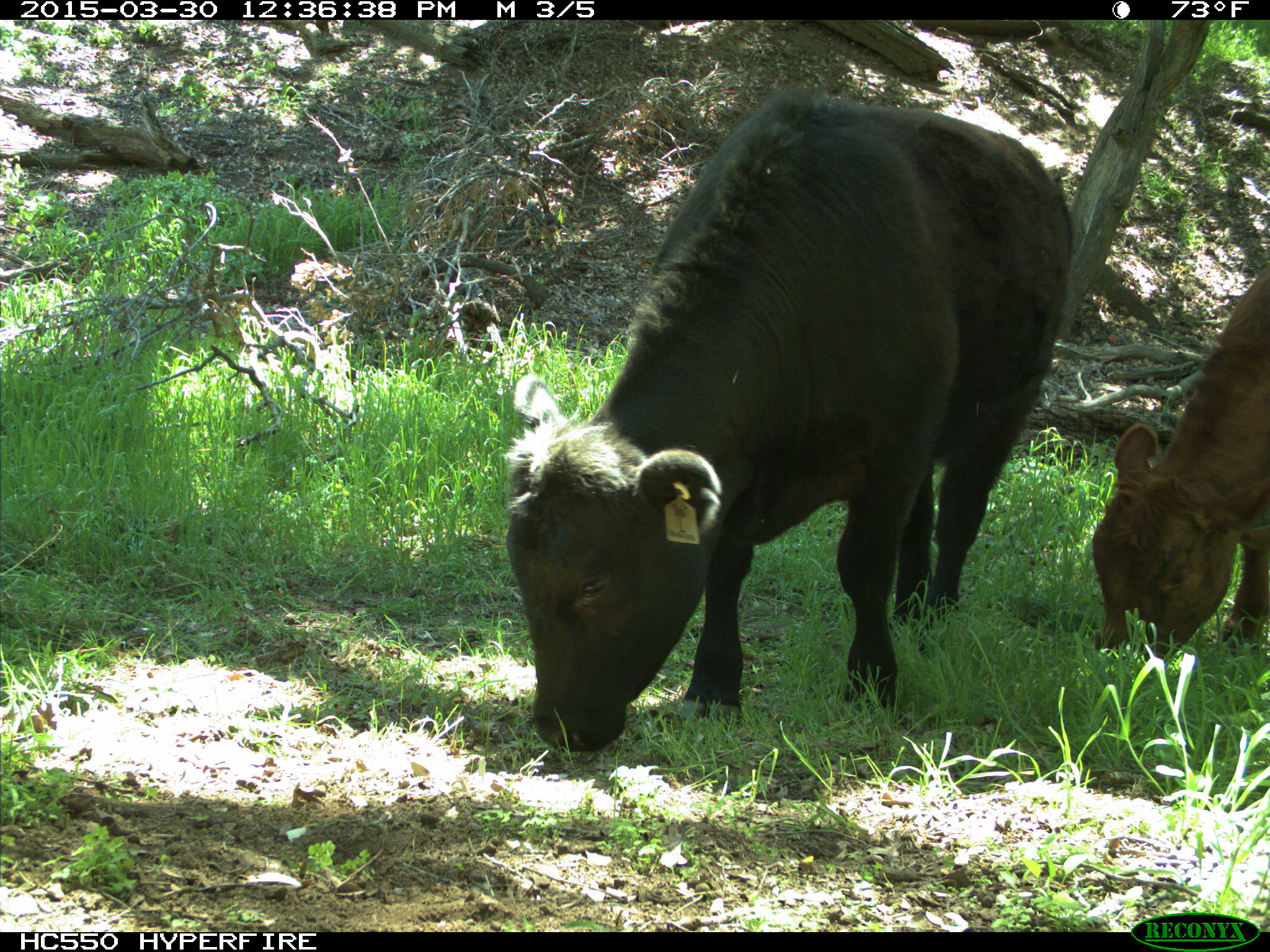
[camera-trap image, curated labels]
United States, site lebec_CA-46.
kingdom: Animalia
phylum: Chordata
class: Mammalia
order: Artiodactyla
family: Bovidae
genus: Bos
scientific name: Bos taurus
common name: domestic cow